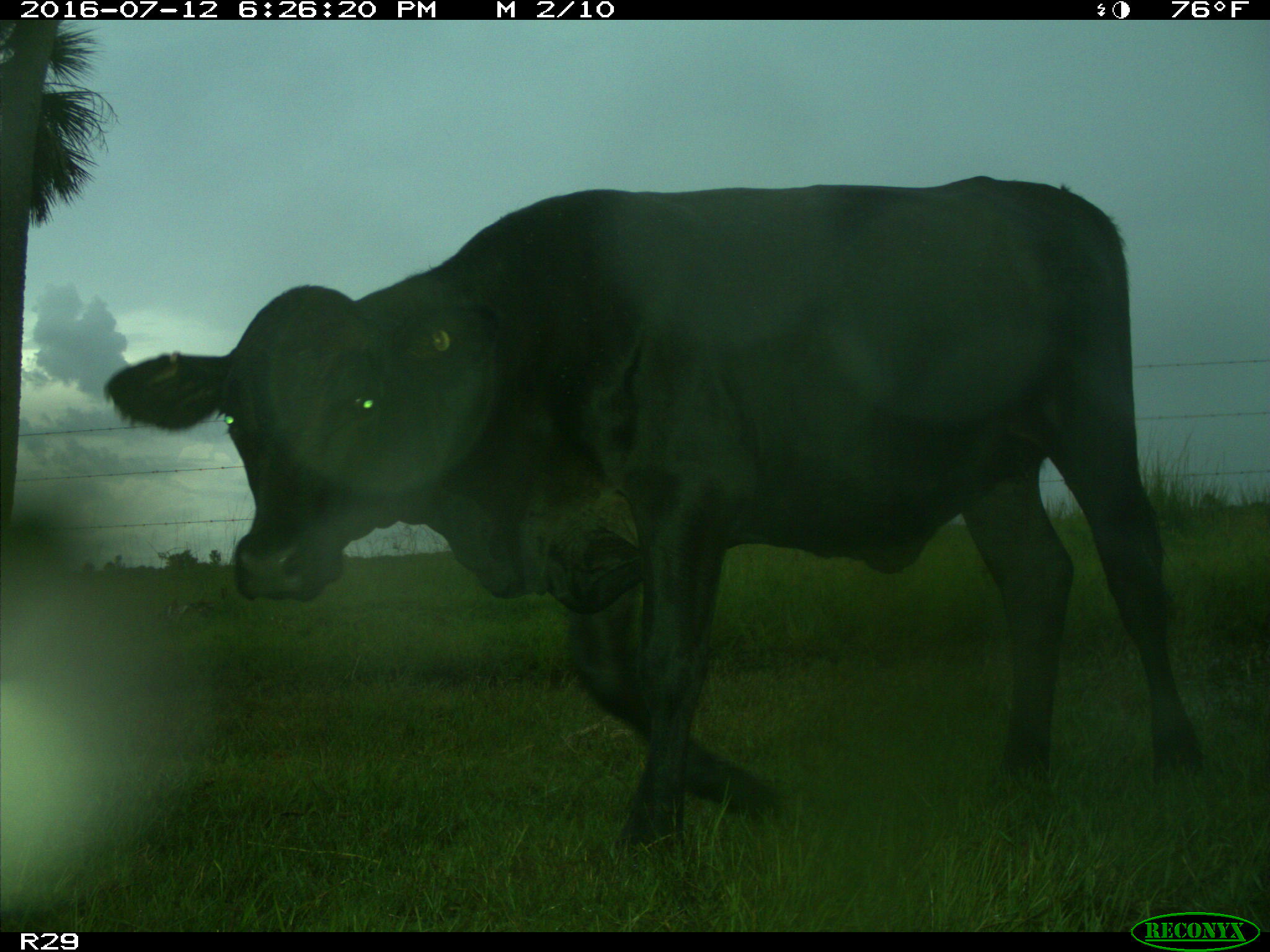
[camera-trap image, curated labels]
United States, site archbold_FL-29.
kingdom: Animalia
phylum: Chordata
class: Mammalia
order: Artiodactyla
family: Bovidae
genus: Bos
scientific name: Bos taurus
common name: domestic cow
Bos taurus (domestic cow).